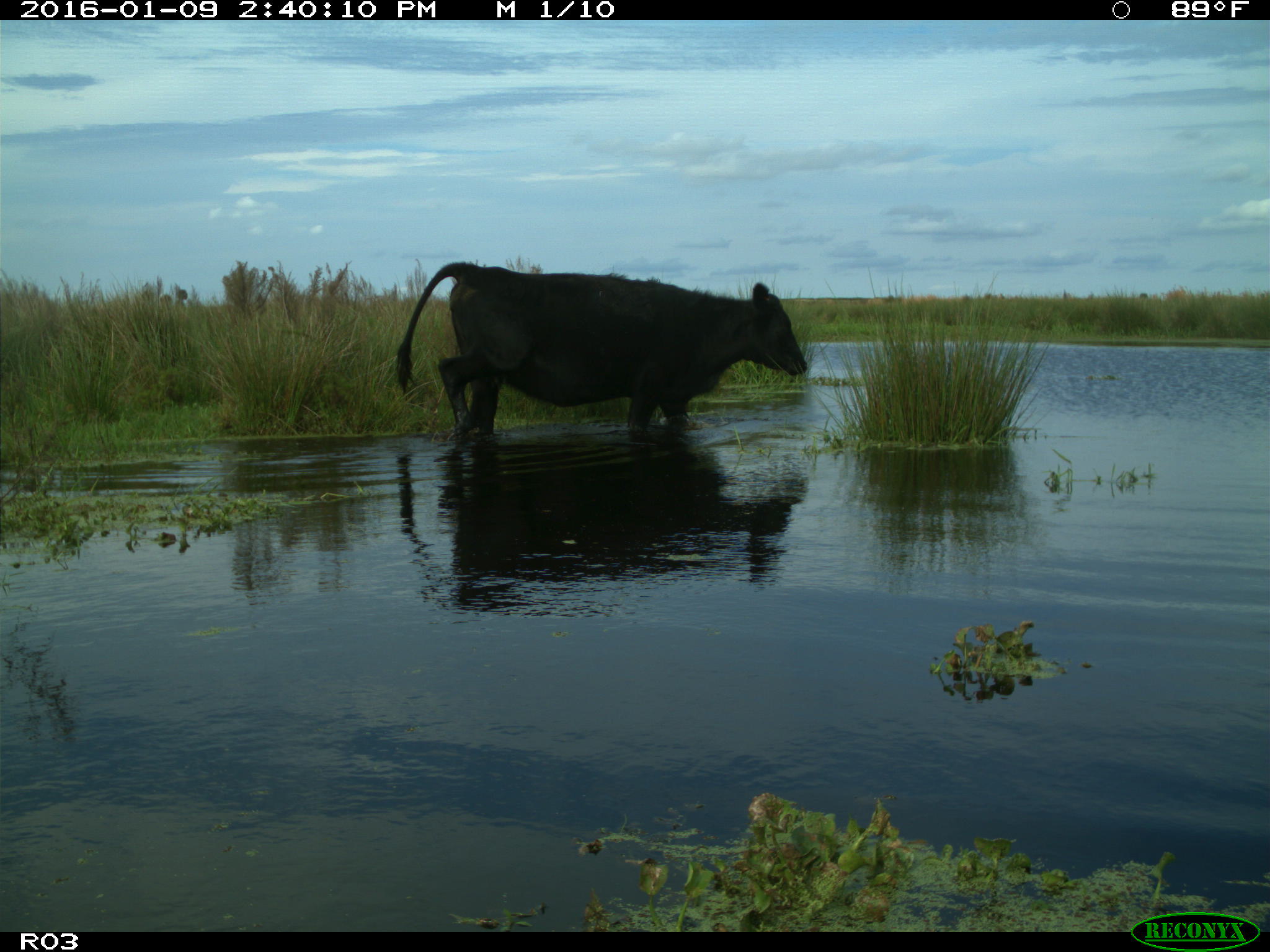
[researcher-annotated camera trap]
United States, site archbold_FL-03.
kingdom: Animalia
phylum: Chordata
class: Mammalia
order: Artiodactyla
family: Bovidae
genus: Bos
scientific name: Bos taurus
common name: domestic cow